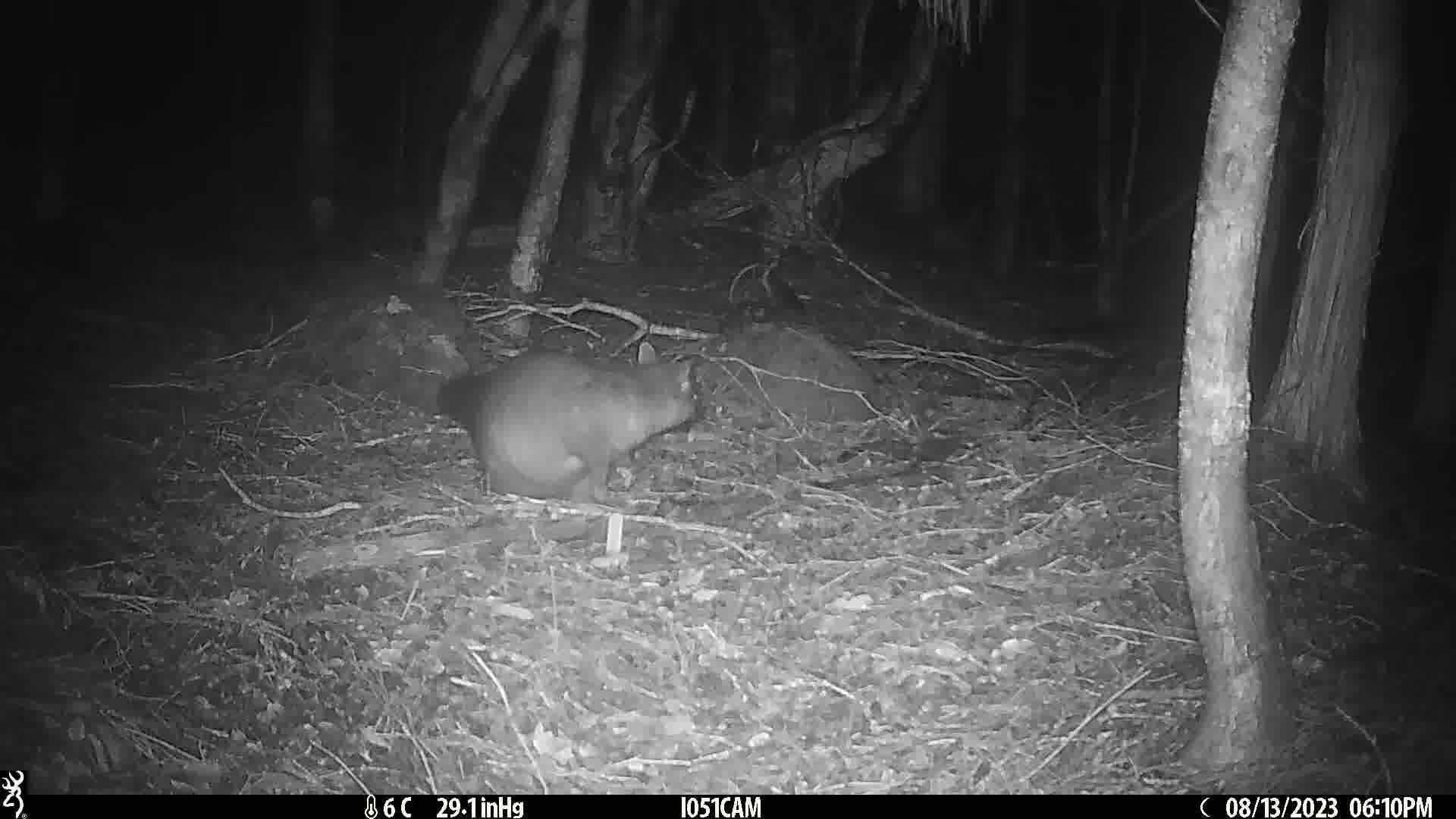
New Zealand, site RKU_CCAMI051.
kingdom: Animalia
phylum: Chordata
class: Mammalia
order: Diprotodontia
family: Phalangeridae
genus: Trichosurus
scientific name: Trichosurus vulpecula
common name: common brushtail possum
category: possum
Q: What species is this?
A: Possum (common brushtail possum) (Trichosurus vulpecula).